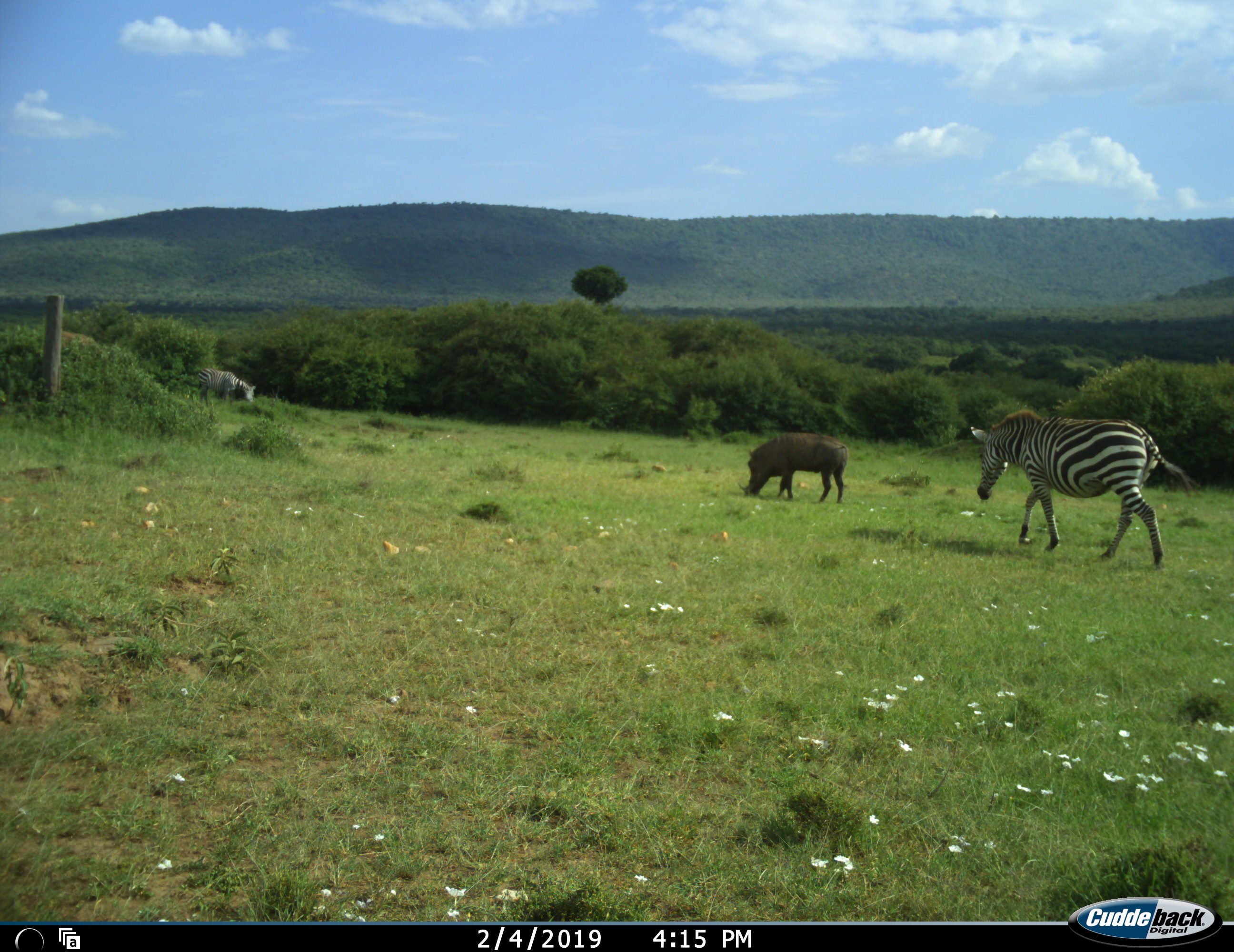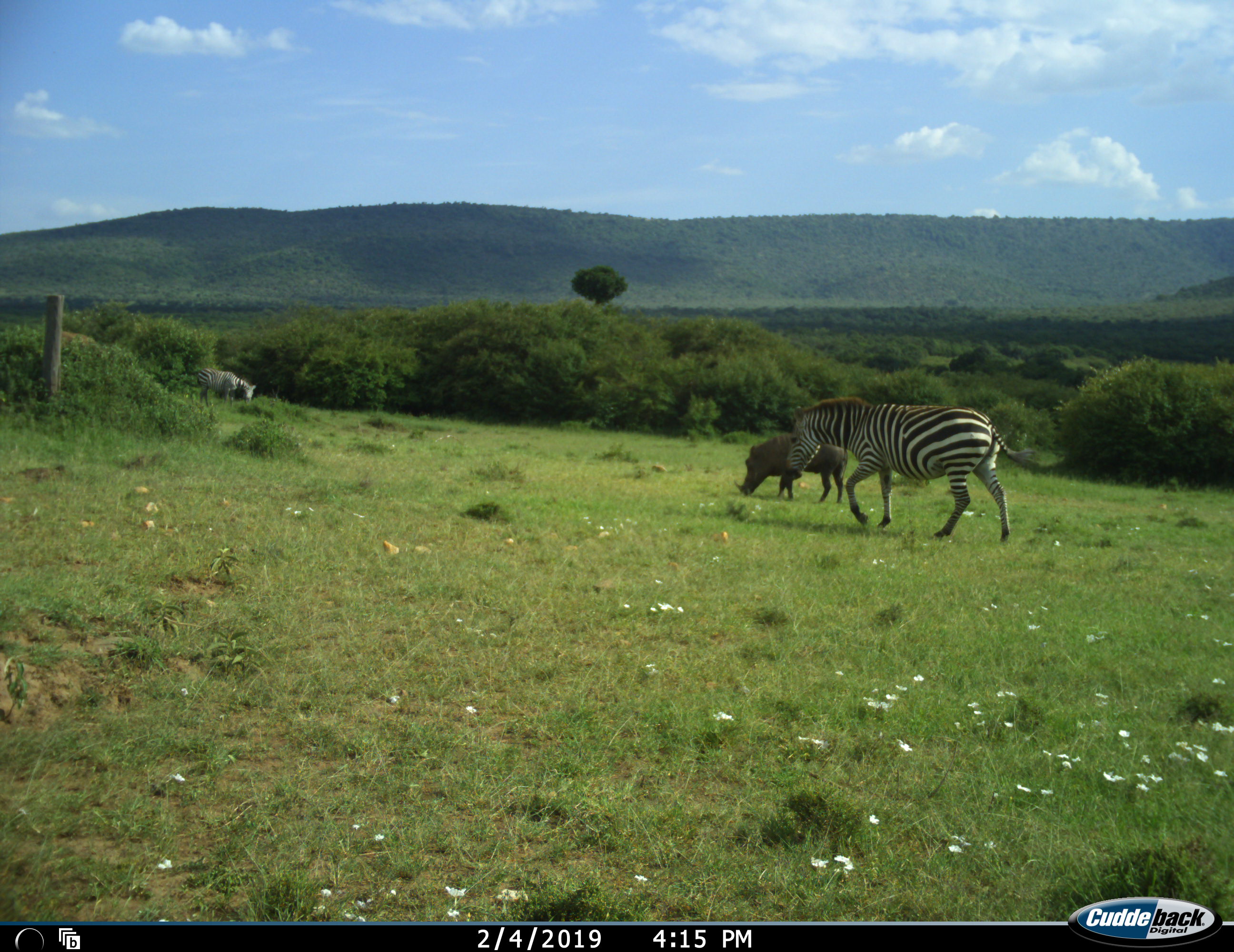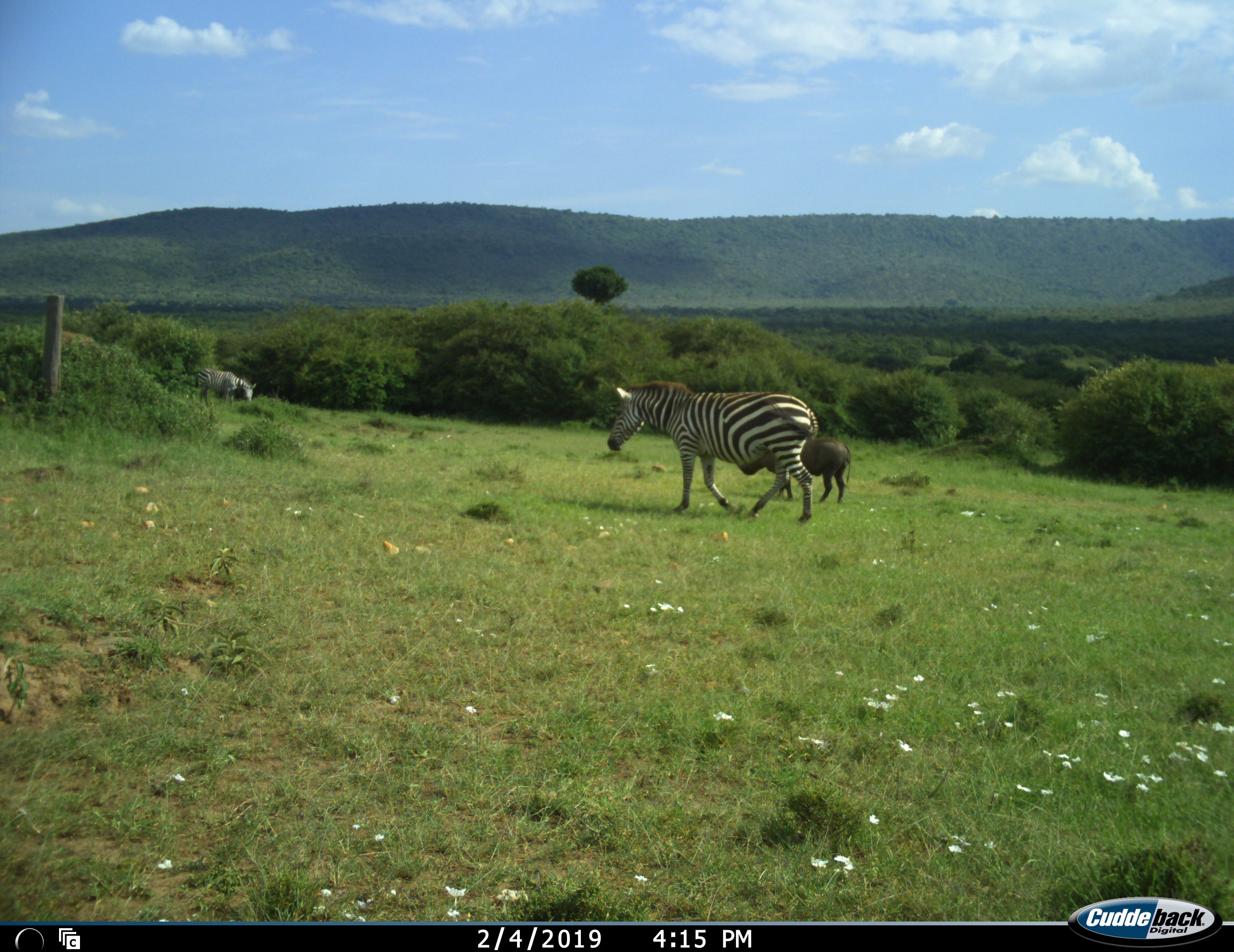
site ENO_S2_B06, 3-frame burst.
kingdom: Animalia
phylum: Chordata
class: Mammalia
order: Artiodactyla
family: Suidae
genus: Phacochoerus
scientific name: Phacochoerus africanus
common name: warthog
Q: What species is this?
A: Warthog (Phacochoerus africanus).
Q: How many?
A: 1.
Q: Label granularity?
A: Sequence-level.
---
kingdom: Animalia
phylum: Chordata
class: Mammalia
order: Perissodactyla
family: Equidae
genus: Equus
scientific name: Equus quagga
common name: plains zebra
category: zebraplains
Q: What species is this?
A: Zebraplains (plains zebra) (Equus quagga).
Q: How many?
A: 2.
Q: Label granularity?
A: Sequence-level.